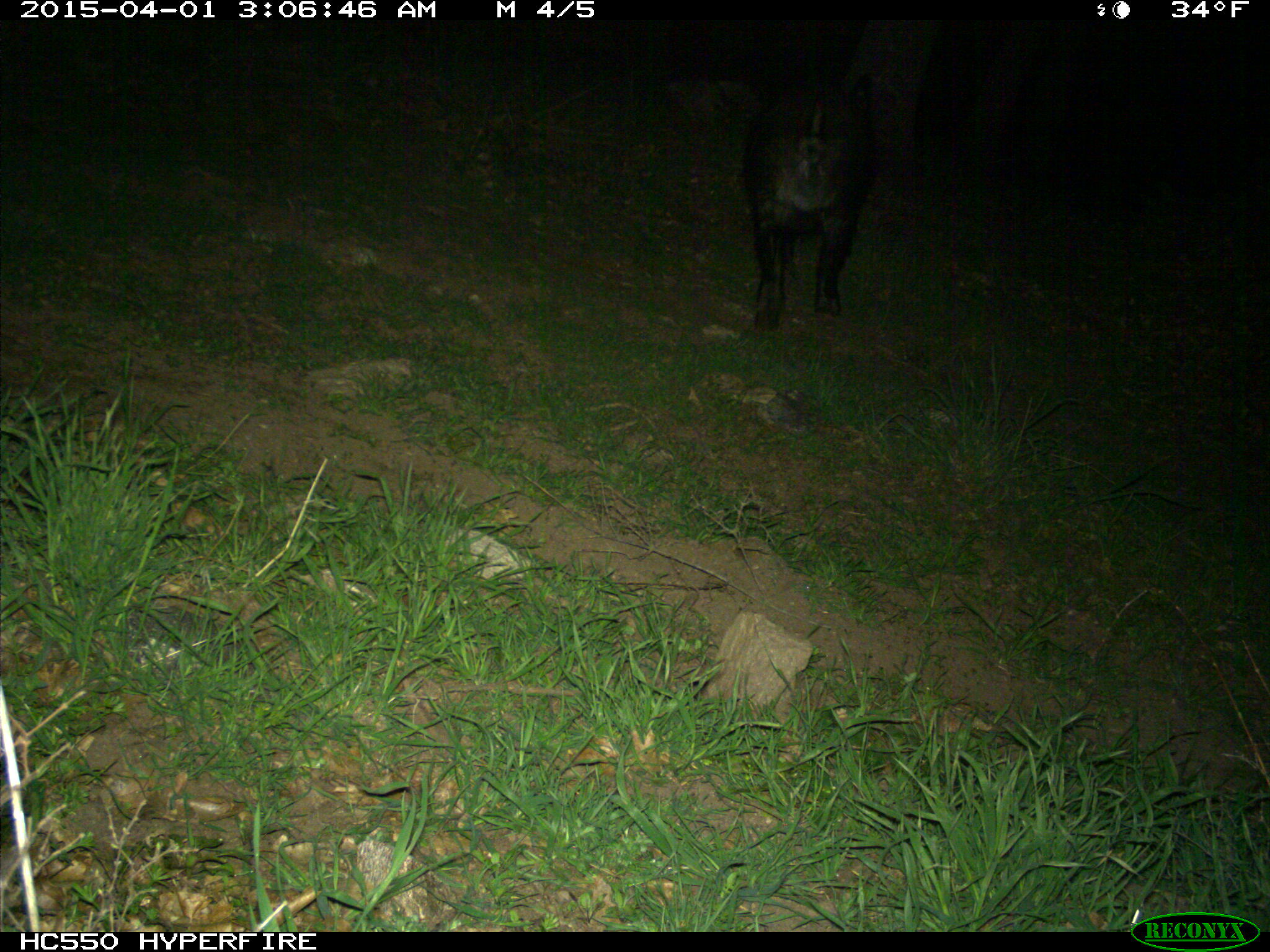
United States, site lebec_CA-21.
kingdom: Animalia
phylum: Chordata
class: Mammalia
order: Artiodactyla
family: Suidae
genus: Sus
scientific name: Sus scrofa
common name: wild boar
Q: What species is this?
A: Sus scrofa (wild boar).